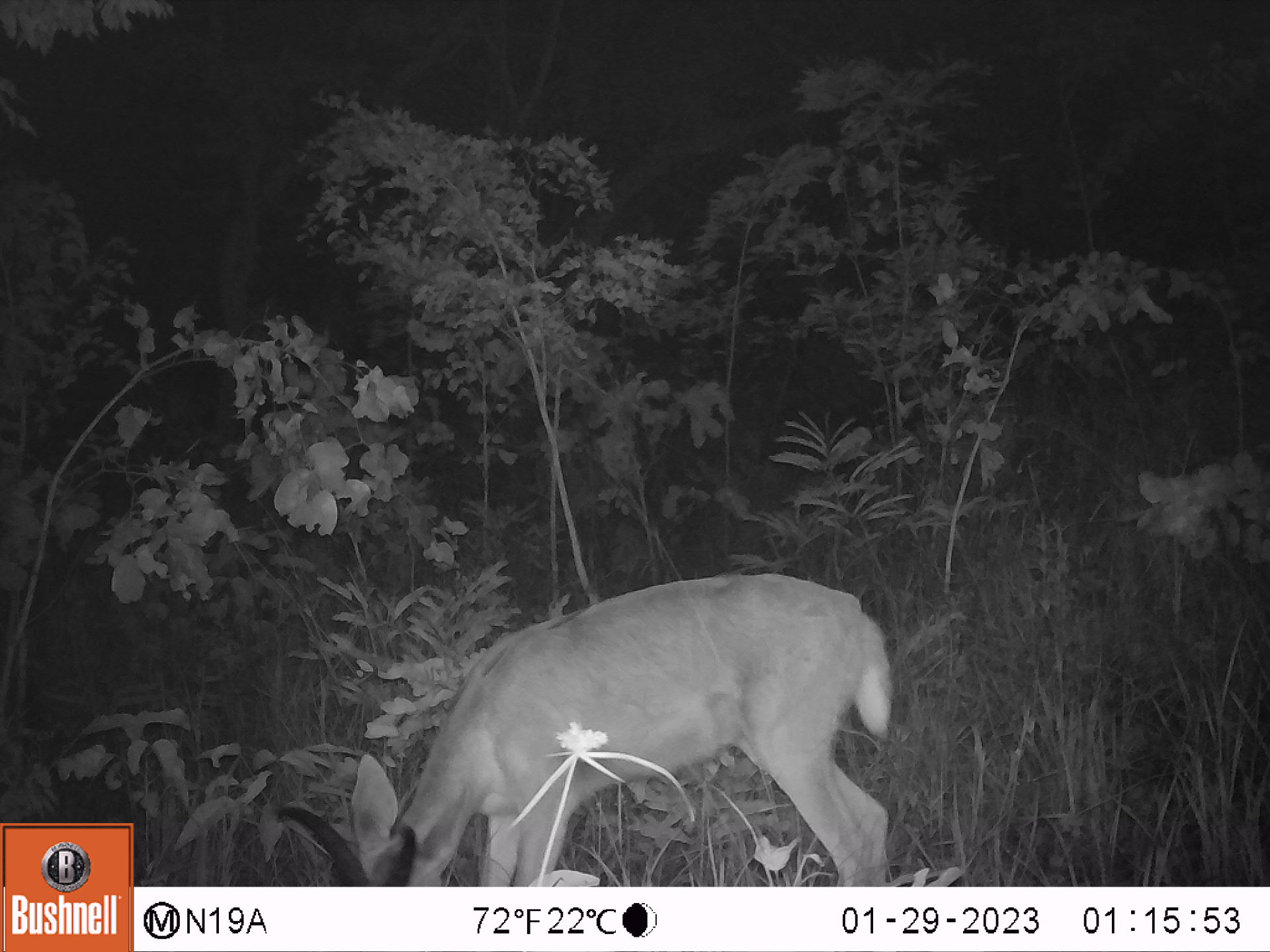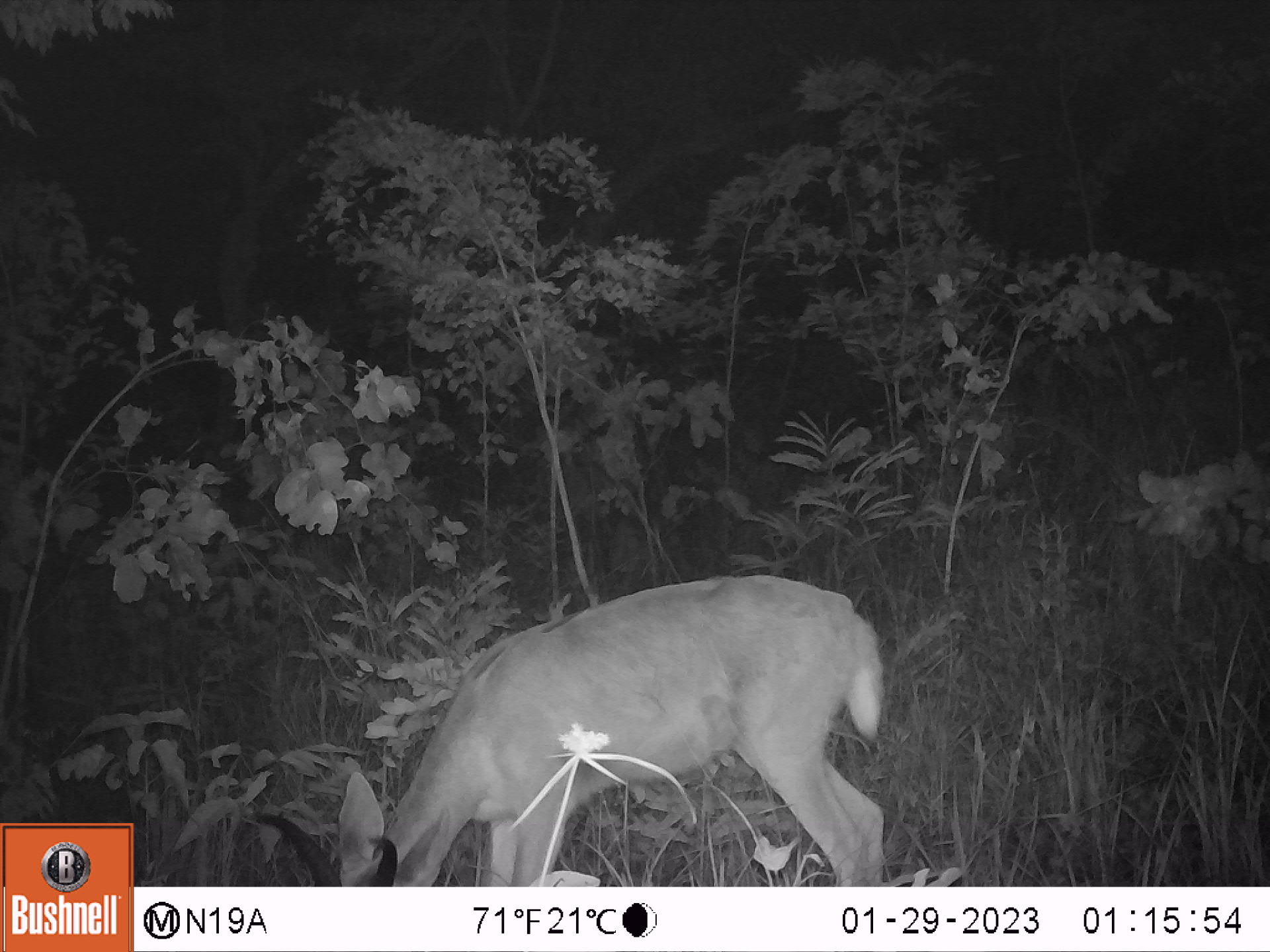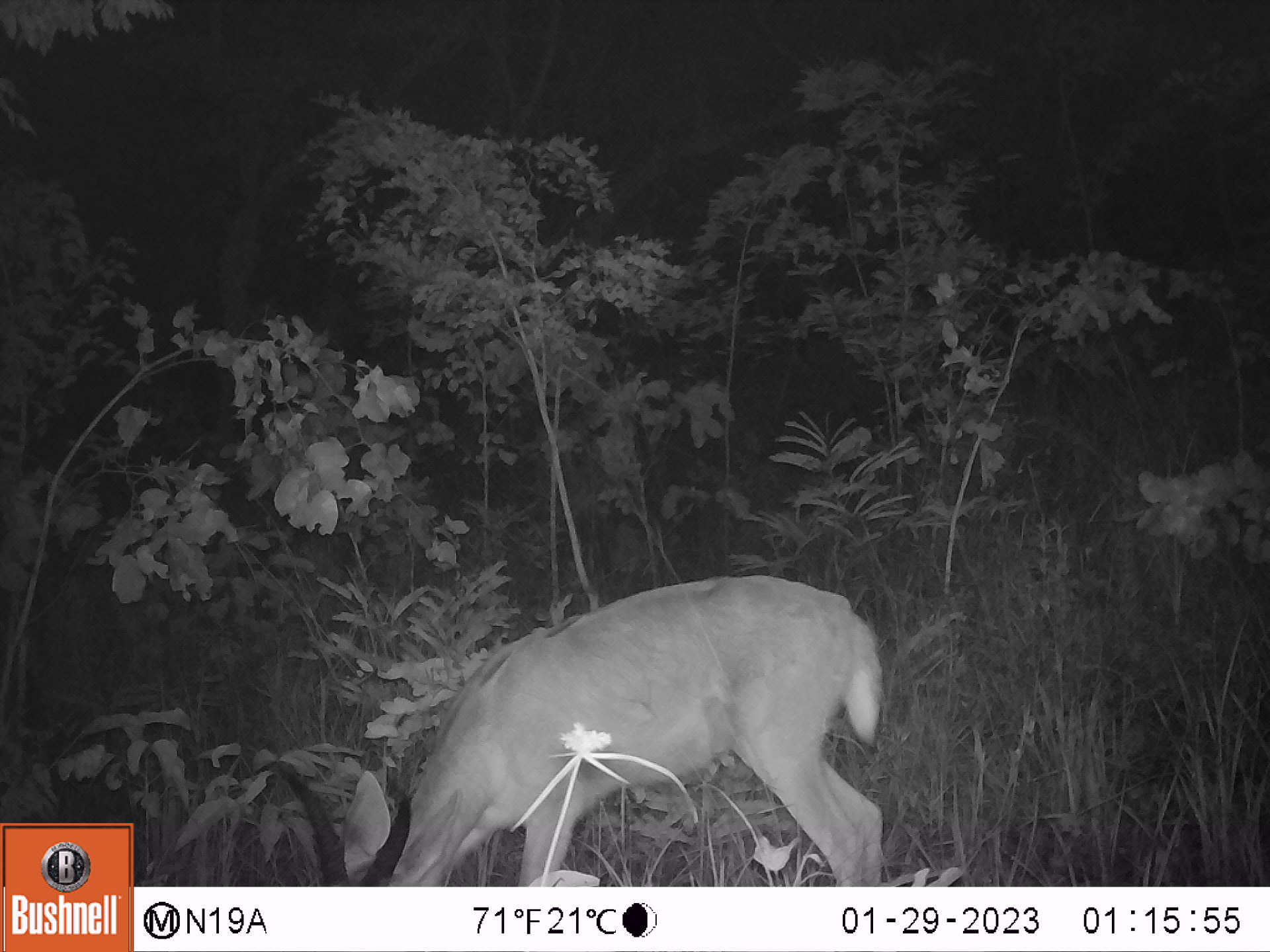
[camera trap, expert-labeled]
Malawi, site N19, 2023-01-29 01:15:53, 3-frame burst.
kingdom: Animalia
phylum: Chordata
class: Mammalia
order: Artiodactyla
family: Bovidae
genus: Redunca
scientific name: Redunca arundinum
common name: southern reedbuck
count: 1